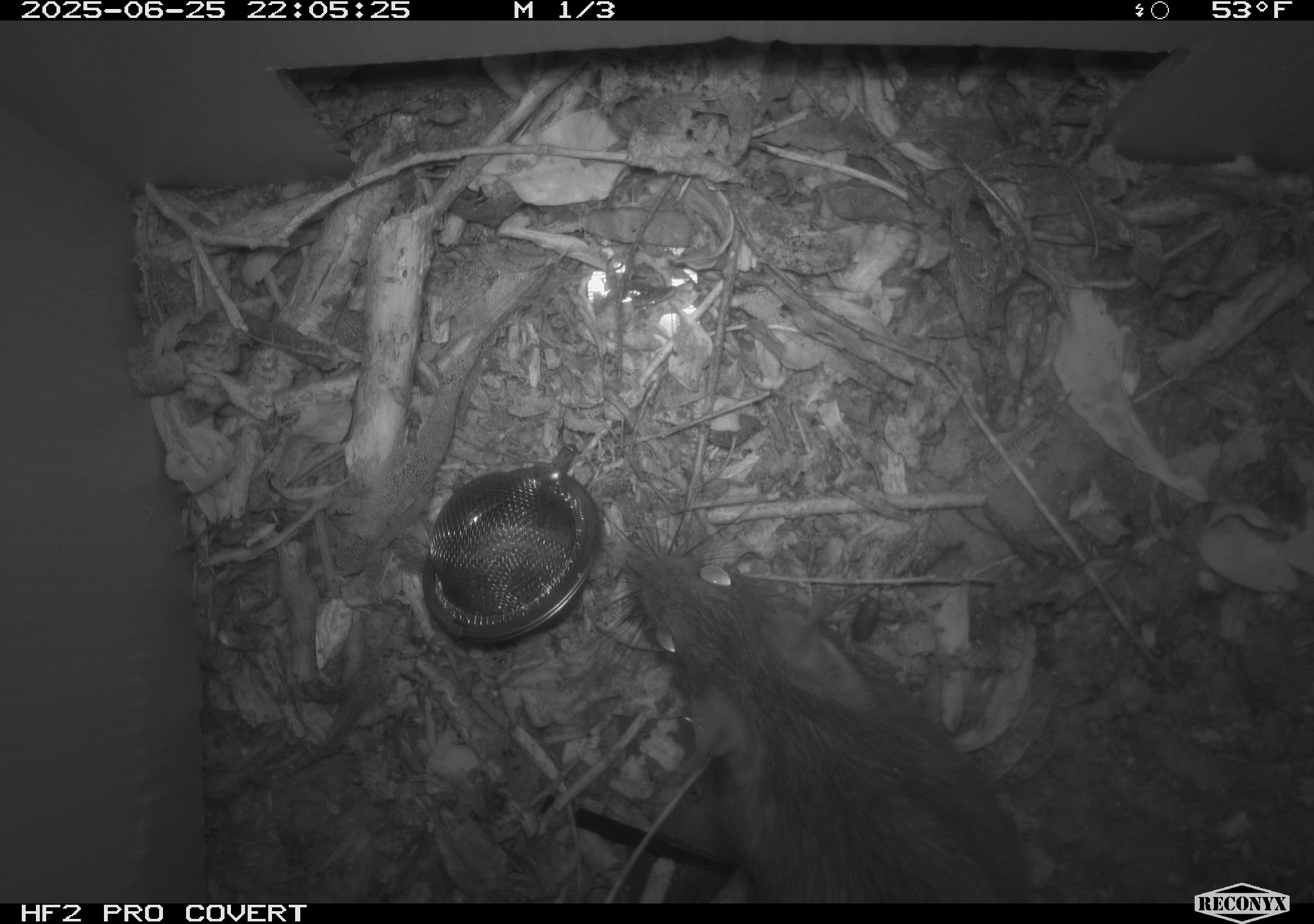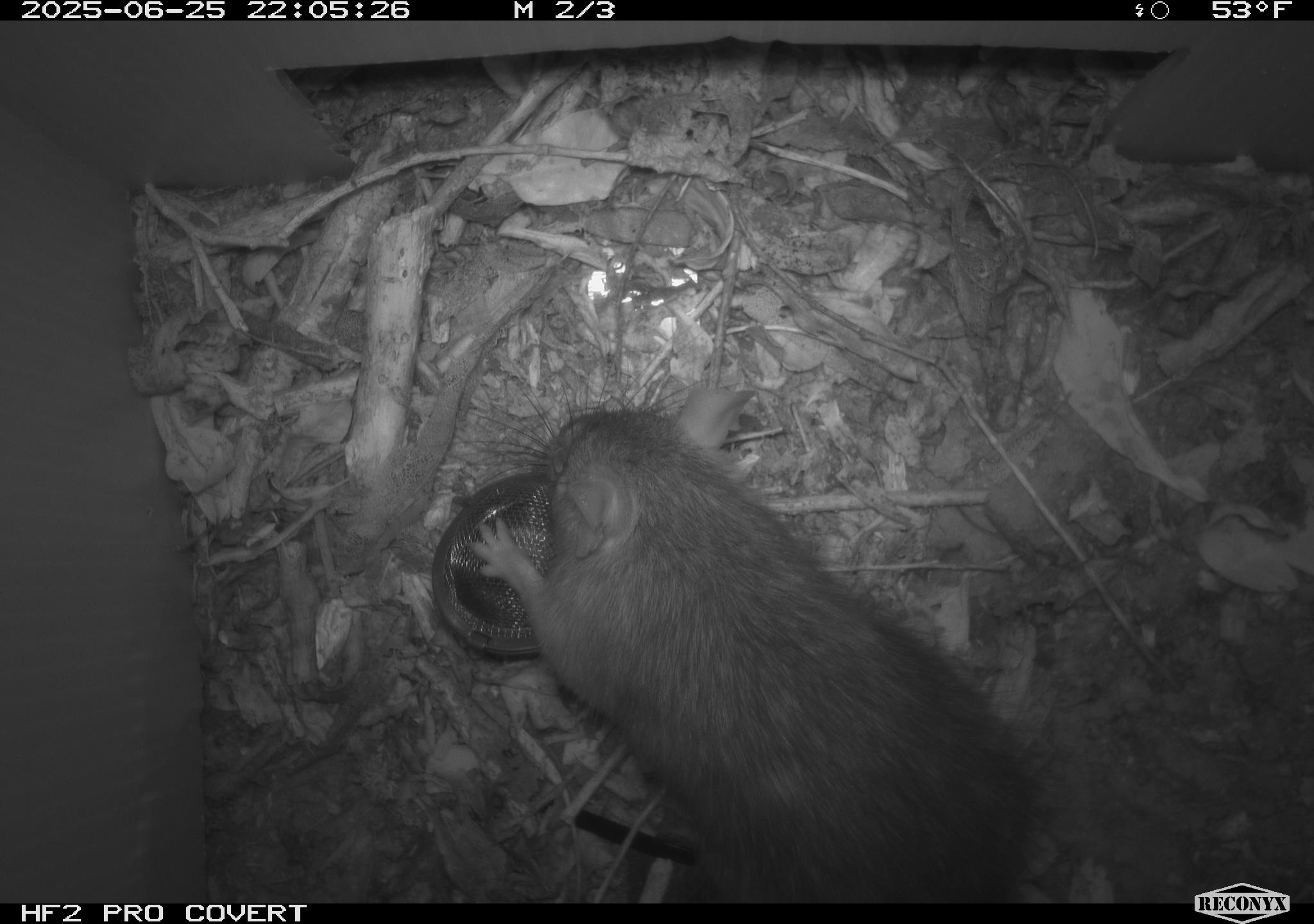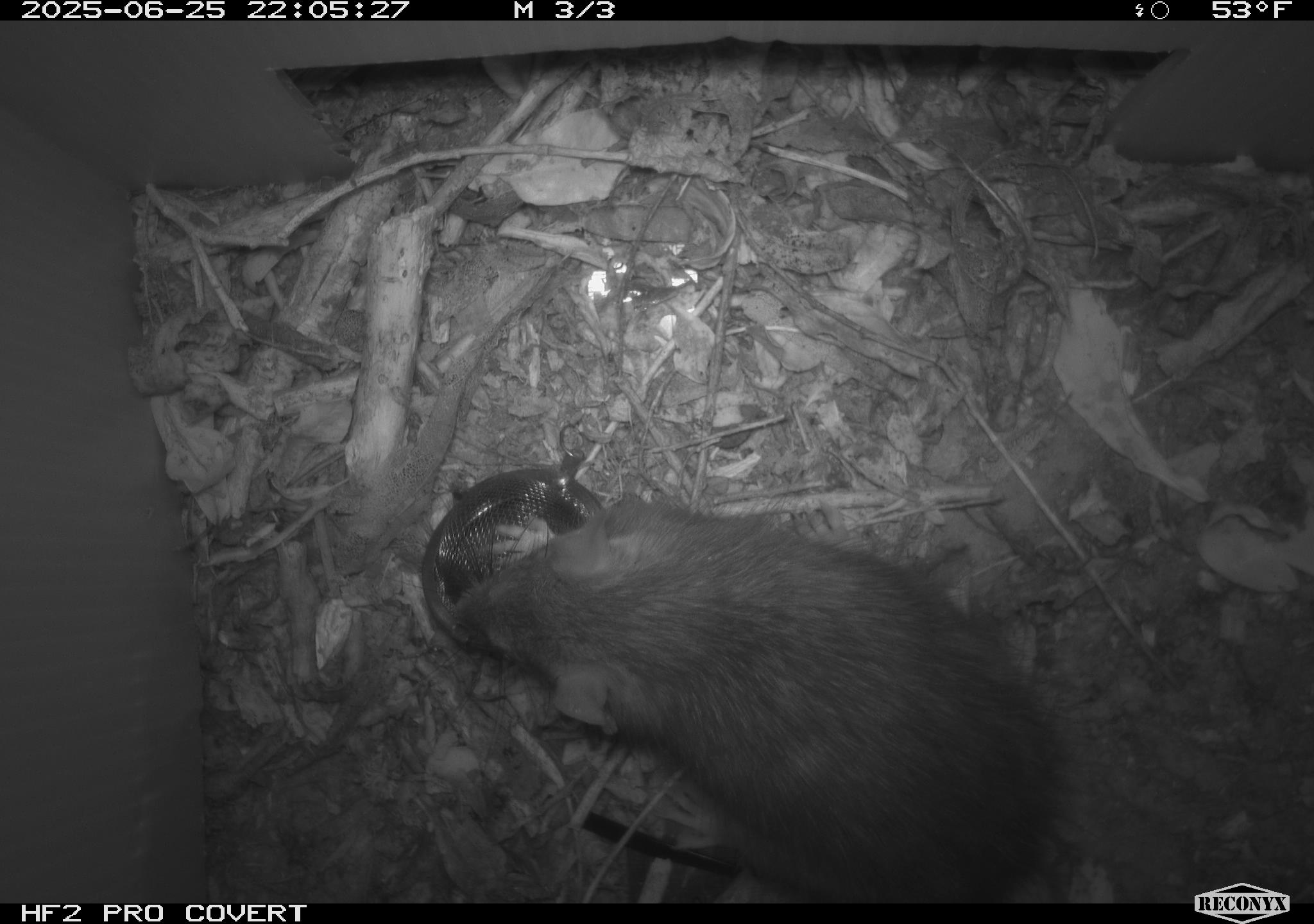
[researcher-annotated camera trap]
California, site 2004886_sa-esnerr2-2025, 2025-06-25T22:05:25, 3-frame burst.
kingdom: Animalia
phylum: Chordata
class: Mammalia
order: Rodentia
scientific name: Rodentia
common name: rodent